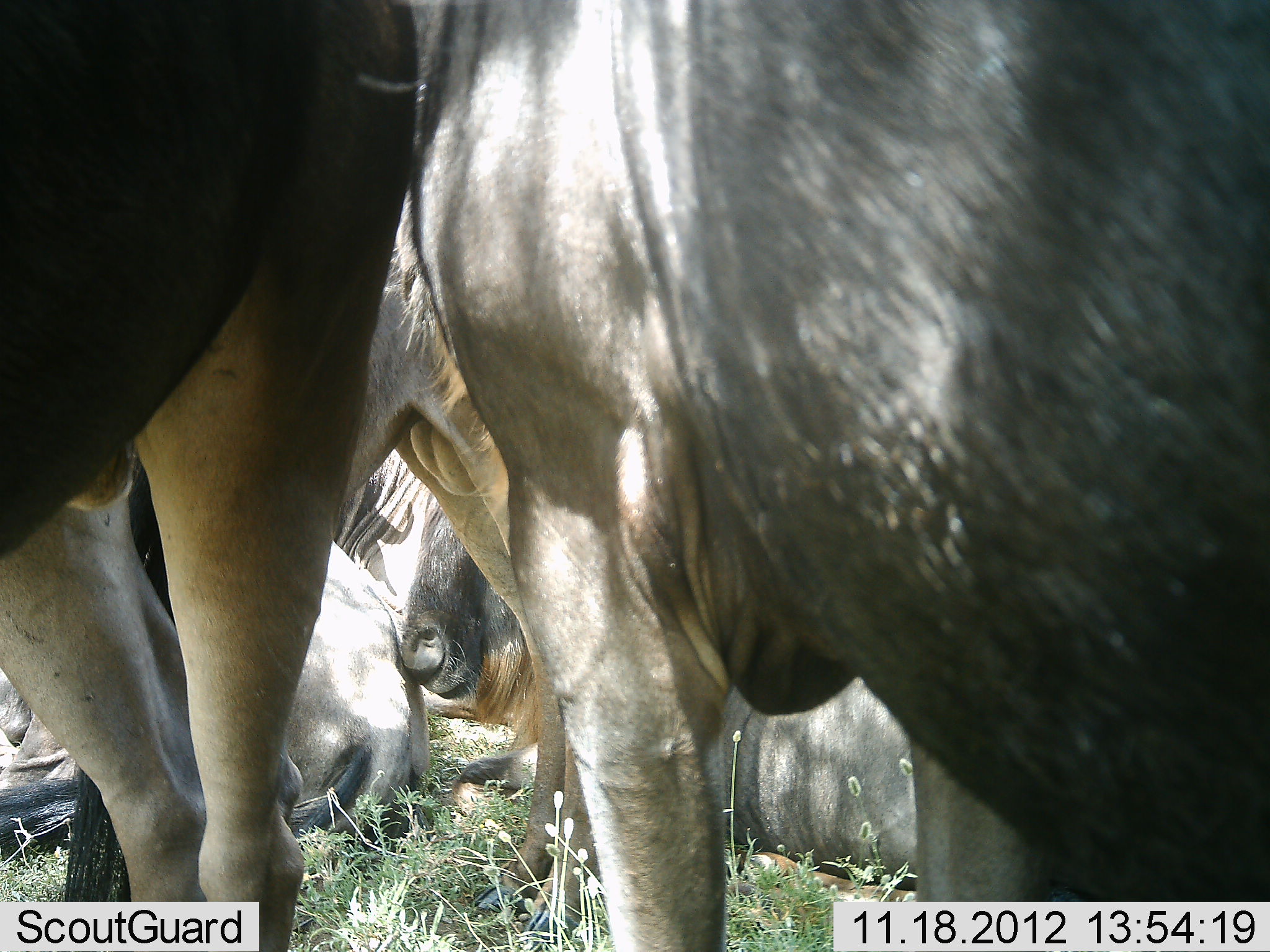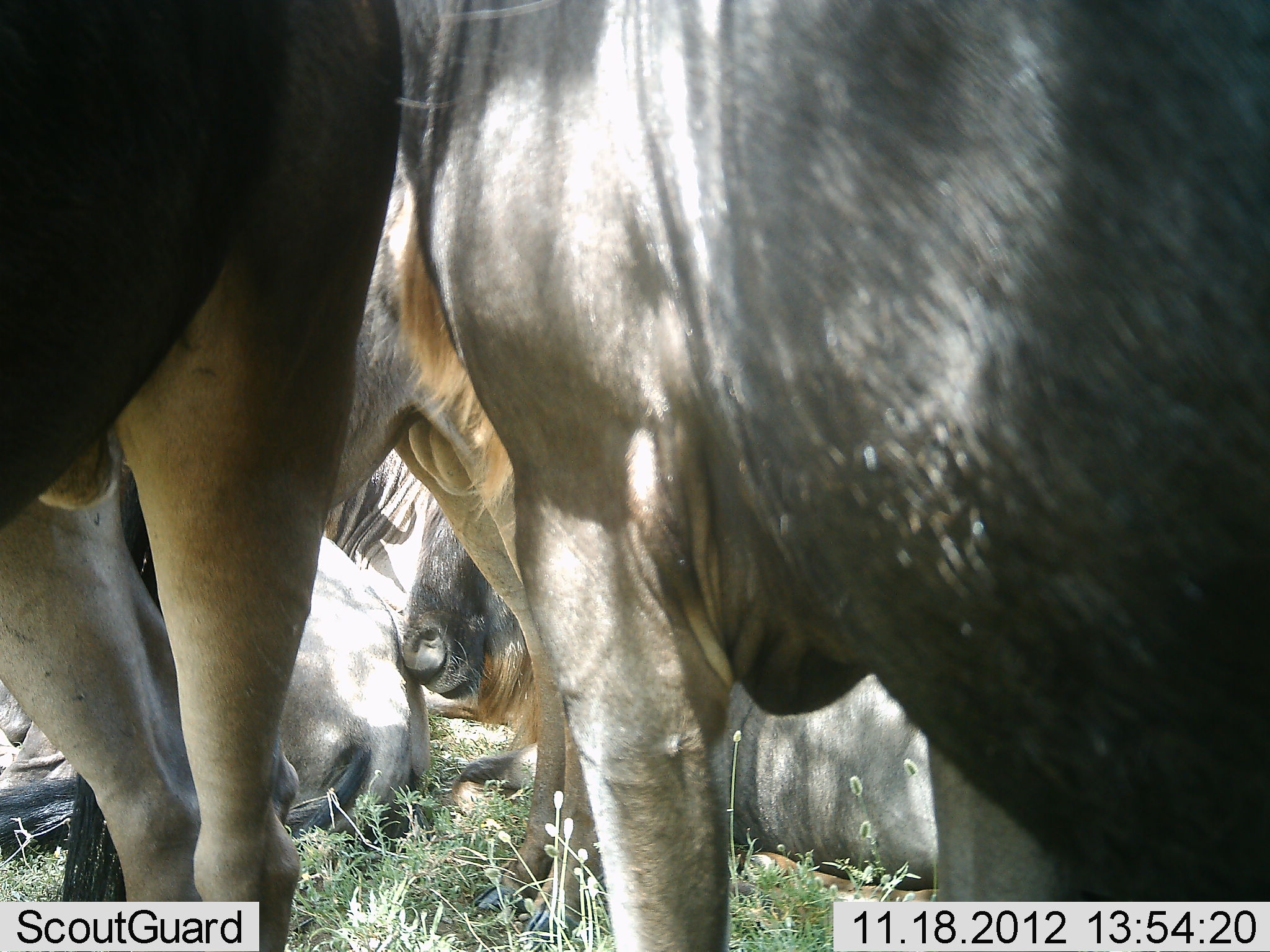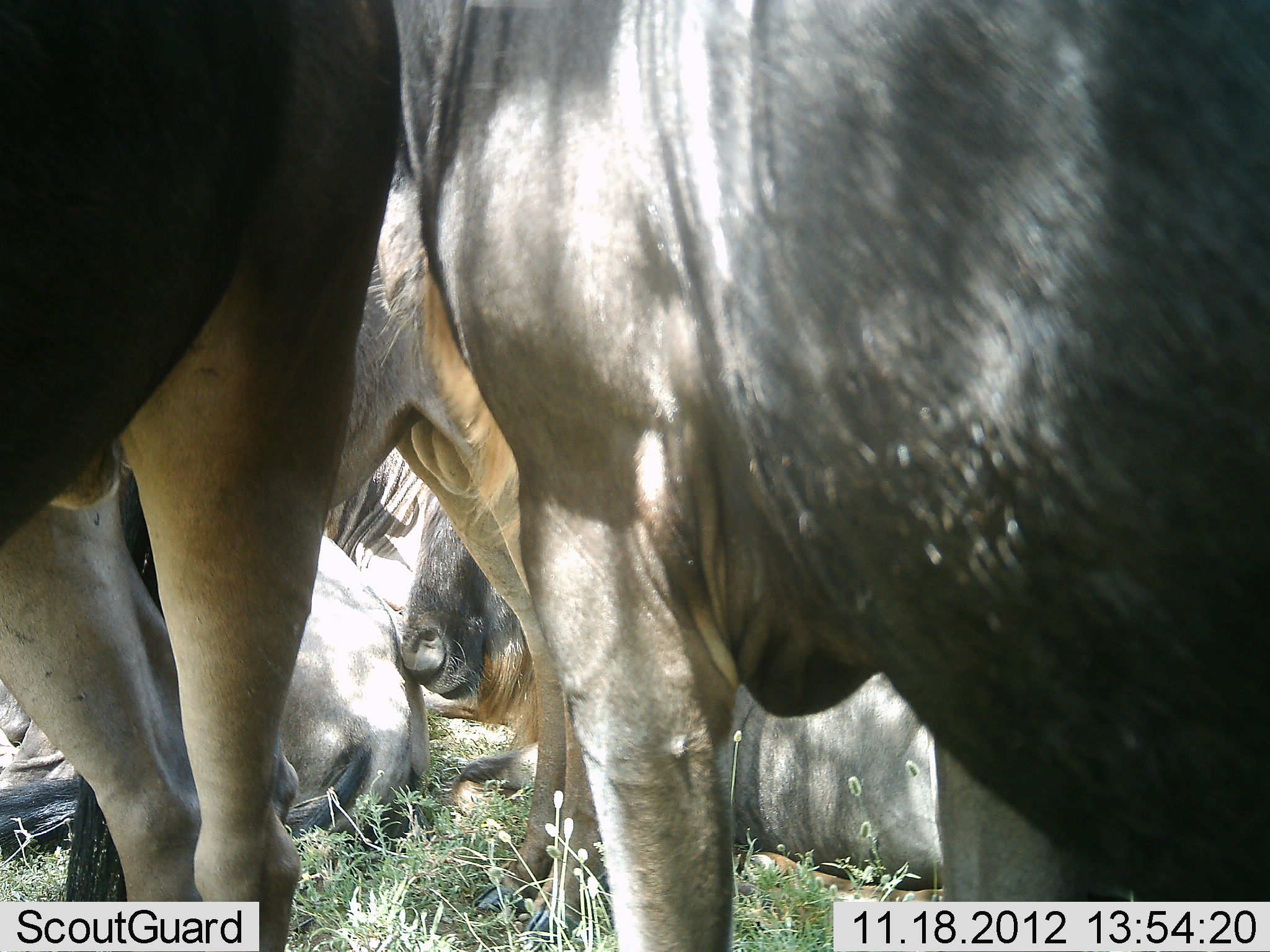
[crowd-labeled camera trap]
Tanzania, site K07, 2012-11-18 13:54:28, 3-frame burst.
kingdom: Animalia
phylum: Chordata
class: Mammalia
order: Artiodactyla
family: Bovidae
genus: Connochaetes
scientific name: Connochaetes taurinus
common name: blue wildebeest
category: wildebeest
Wildebeest (blue wildebeest) (Connochaetes taurinus), count 5. Behavior (volunteer vote fractions): standing 90%, resting 100%, moving 0%, interacting 10%. Young present (vote fraction): 0%. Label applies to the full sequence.